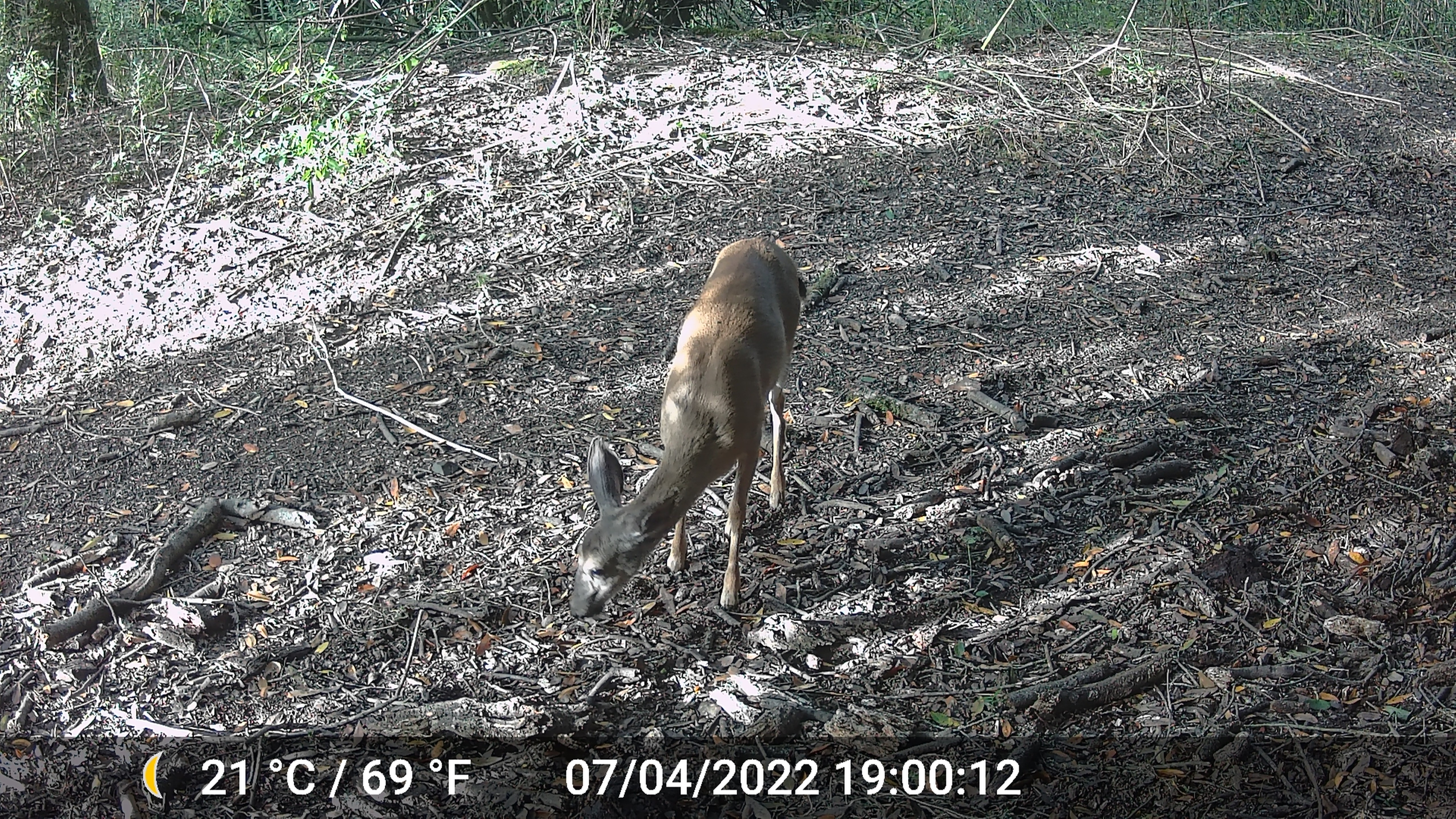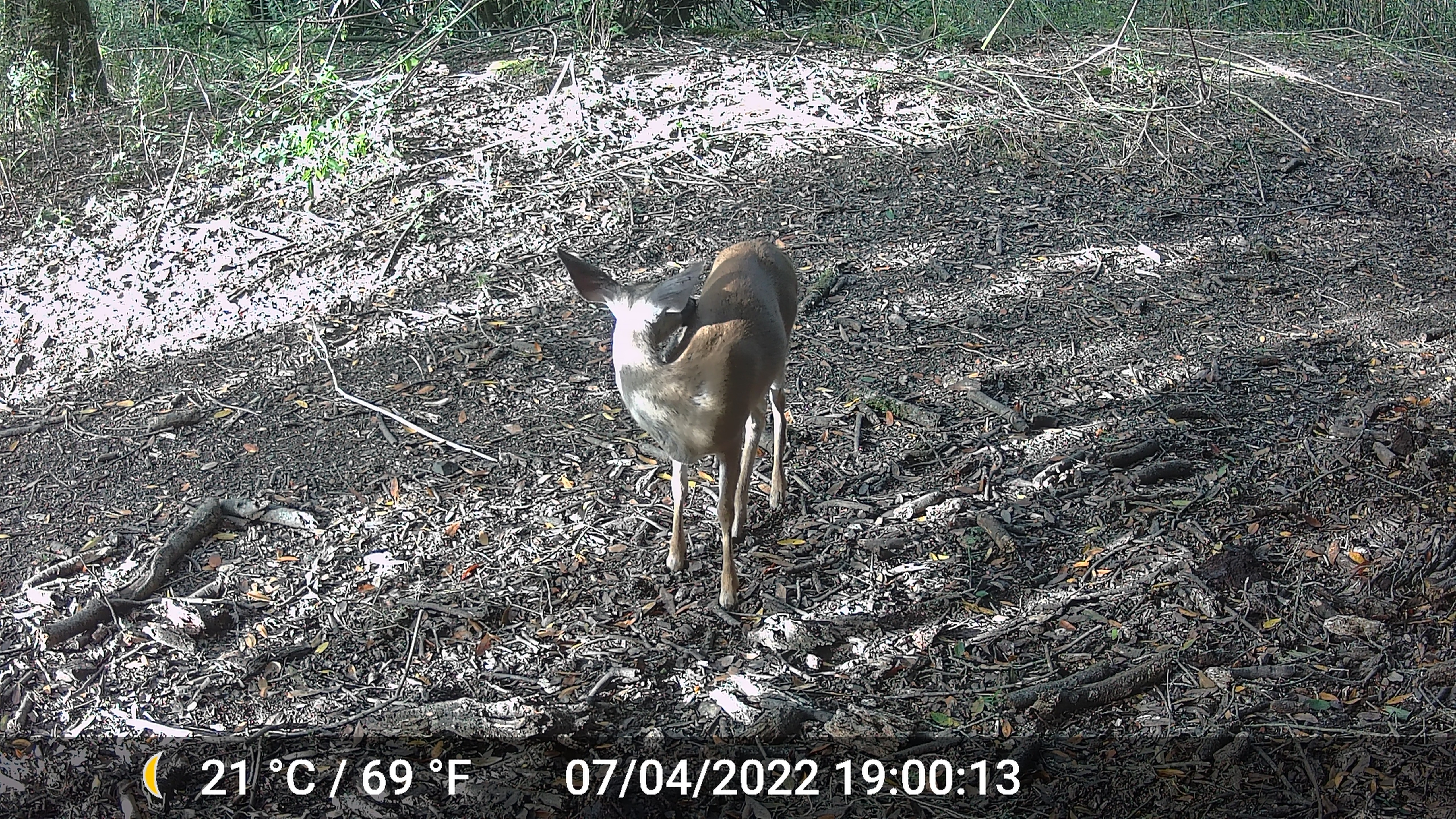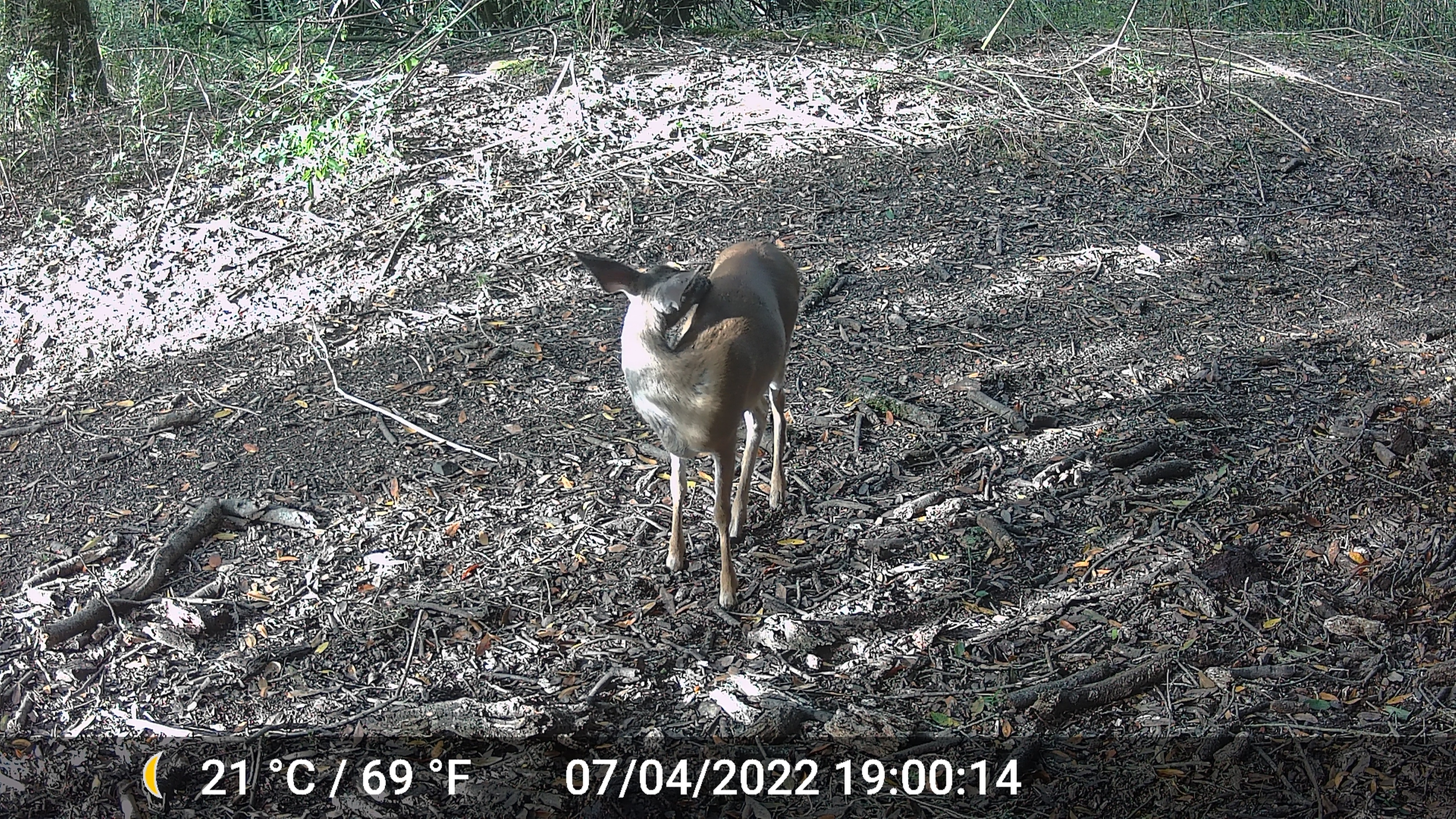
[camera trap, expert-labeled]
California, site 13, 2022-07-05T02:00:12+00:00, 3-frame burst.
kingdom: Animalia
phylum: Chordata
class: Mammalia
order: Artiodactyla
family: Cervidae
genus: Odocoileus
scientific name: Odocoileus hemionus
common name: mule deer